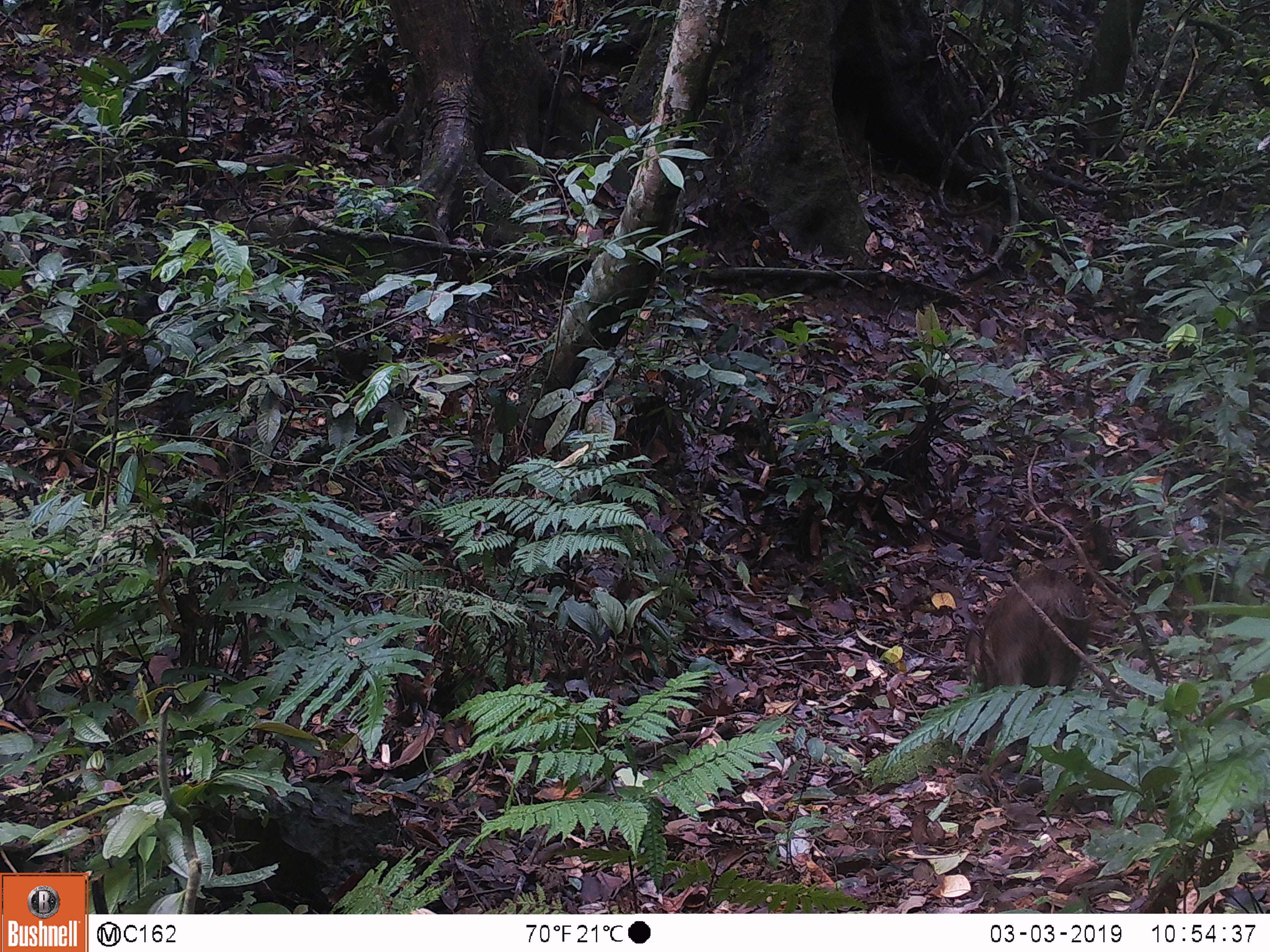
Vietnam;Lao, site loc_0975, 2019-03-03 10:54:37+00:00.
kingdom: Animalia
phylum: Chordata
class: Mammalia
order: Artiodactyla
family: Suidae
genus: Sus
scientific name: Sus scrofa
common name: eurasian wild pig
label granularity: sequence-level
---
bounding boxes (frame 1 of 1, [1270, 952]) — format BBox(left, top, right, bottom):
eurasian wild pig: BBox(964, 566, 1096, 752)